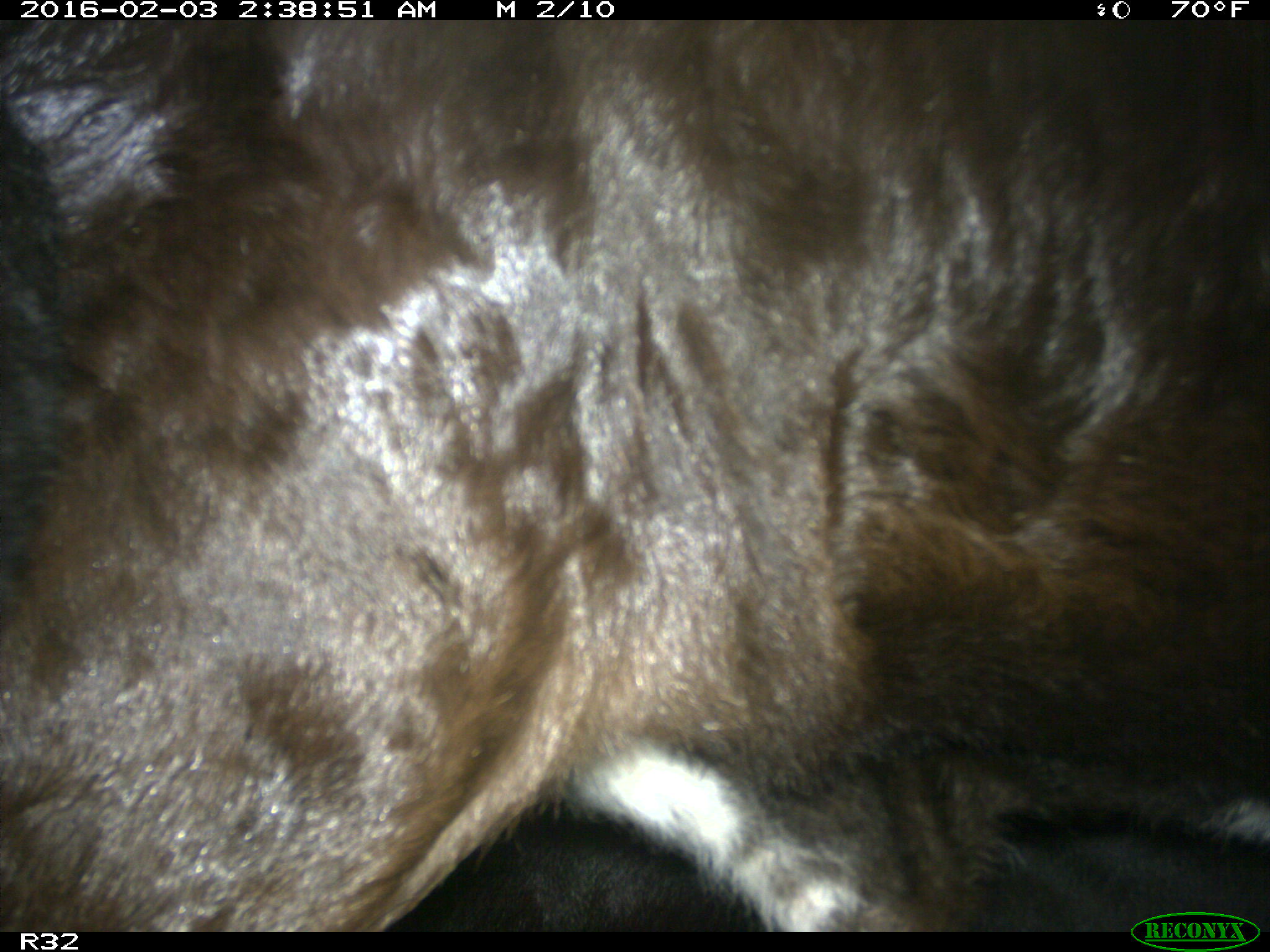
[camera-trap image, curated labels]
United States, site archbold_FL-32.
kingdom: Animalia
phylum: Chordata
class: Mammalia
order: Artiodactyla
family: Bovidae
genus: Bos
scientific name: Bos taurus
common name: domestic cow